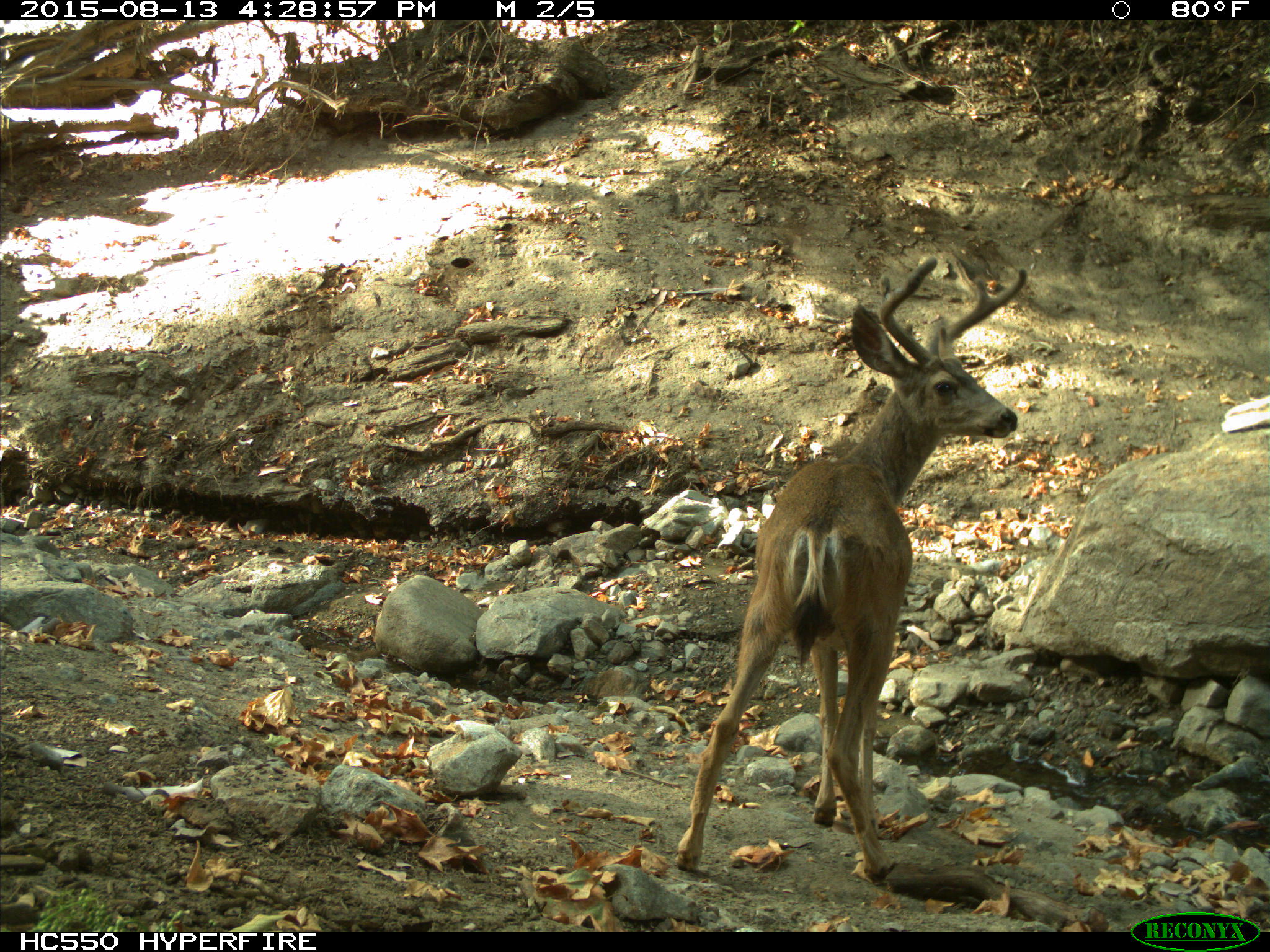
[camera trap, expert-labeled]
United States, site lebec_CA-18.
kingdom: Animalia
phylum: Chordata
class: Mammalia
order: Artiodactyla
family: Cervidae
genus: Odocoileus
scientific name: Odocoileus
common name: deer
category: unidentified deer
Unidentified deer (deer) (Odocoileus).